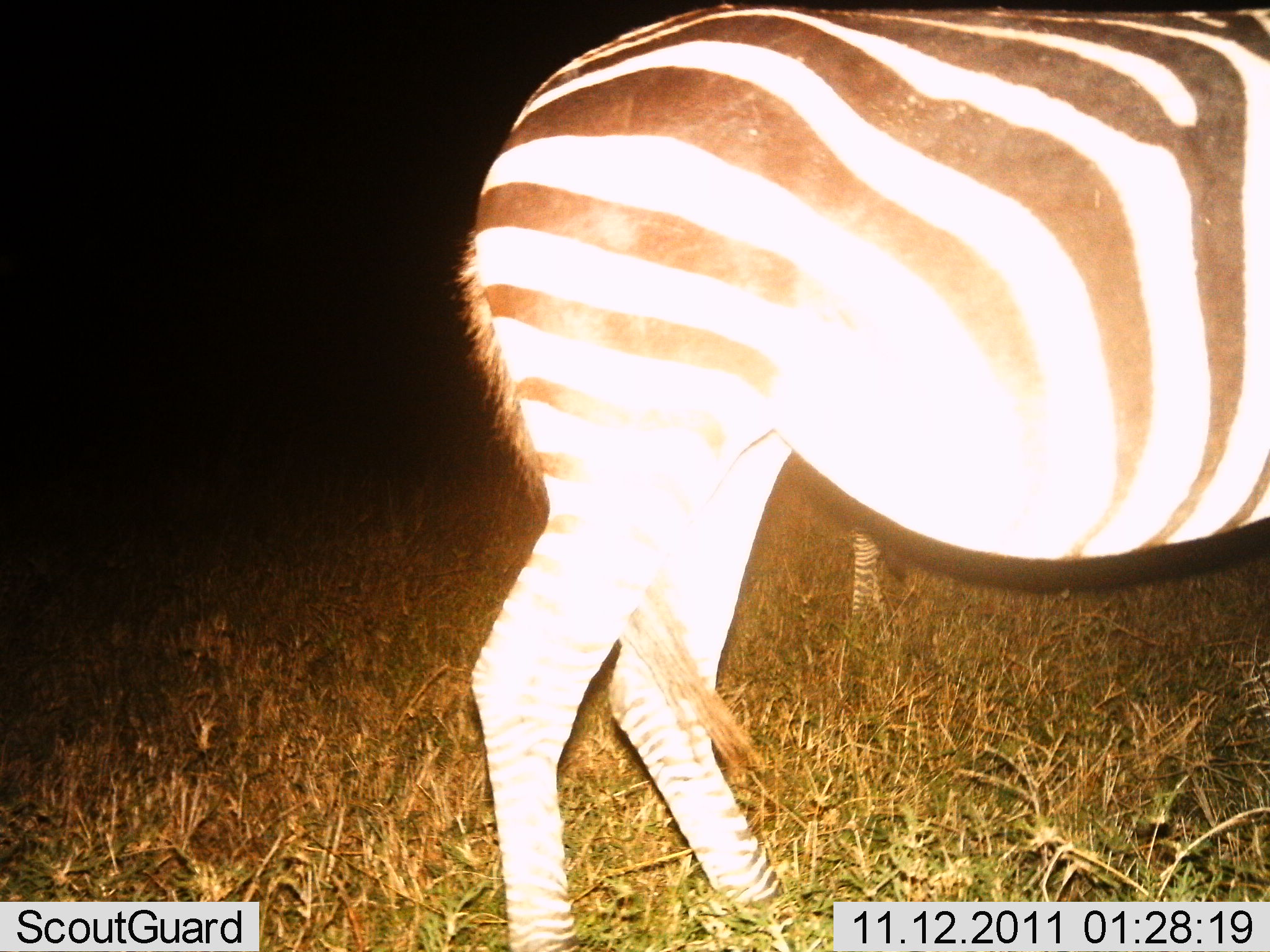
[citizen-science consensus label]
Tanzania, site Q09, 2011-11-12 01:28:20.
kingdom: Animalia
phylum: Chordata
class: Mammalia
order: Perissodactyla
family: Equidae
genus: Equus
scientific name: Equus quagga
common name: plains zebra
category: zebra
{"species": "zebra (plains zebra) (Equus quagga)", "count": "1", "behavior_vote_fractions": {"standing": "81%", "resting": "0%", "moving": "19%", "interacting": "0%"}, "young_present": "0%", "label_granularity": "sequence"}